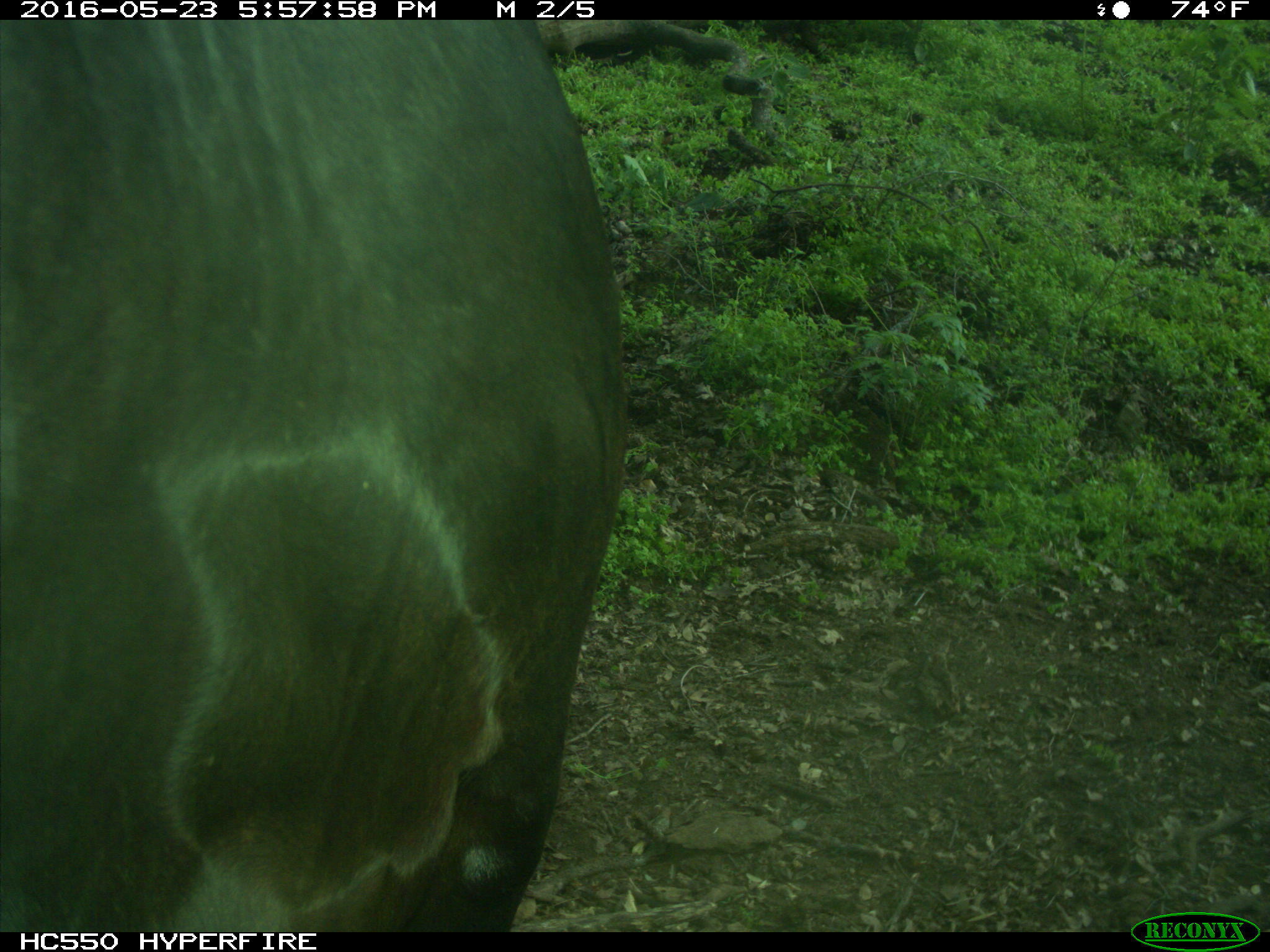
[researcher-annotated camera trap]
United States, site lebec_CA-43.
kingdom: Animalia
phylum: Chordata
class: Mammalia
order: Artiodactyla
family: Bovidae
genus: Bos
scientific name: Bos taurus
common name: domestic cow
Bos taurus (domestic cow).